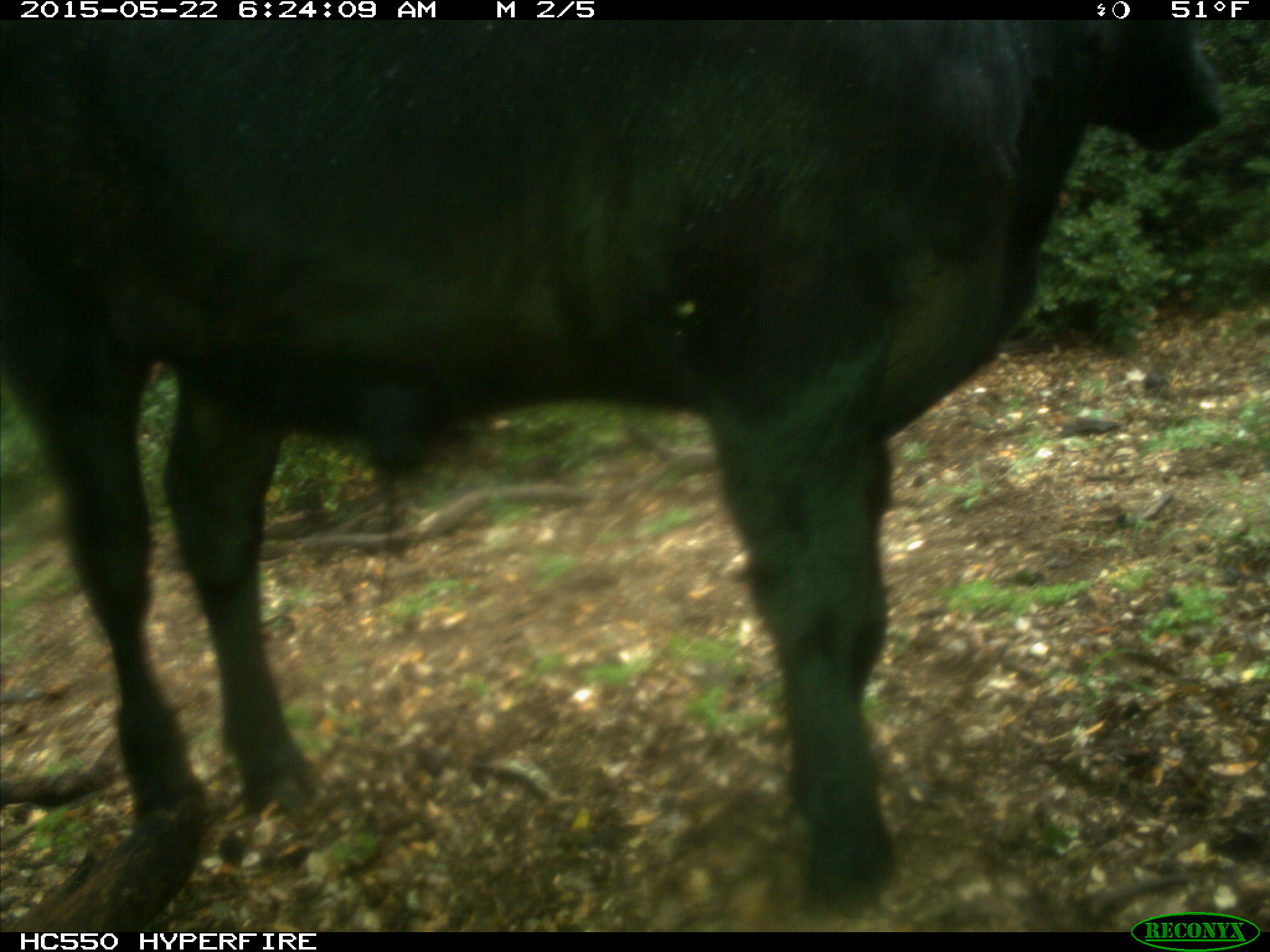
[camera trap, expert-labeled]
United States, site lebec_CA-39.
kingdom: Animalia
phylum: Chordata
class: Mammalia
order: Artiodactyla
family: Bovidae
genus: Bos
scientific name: Bos taurus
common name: domestic cow